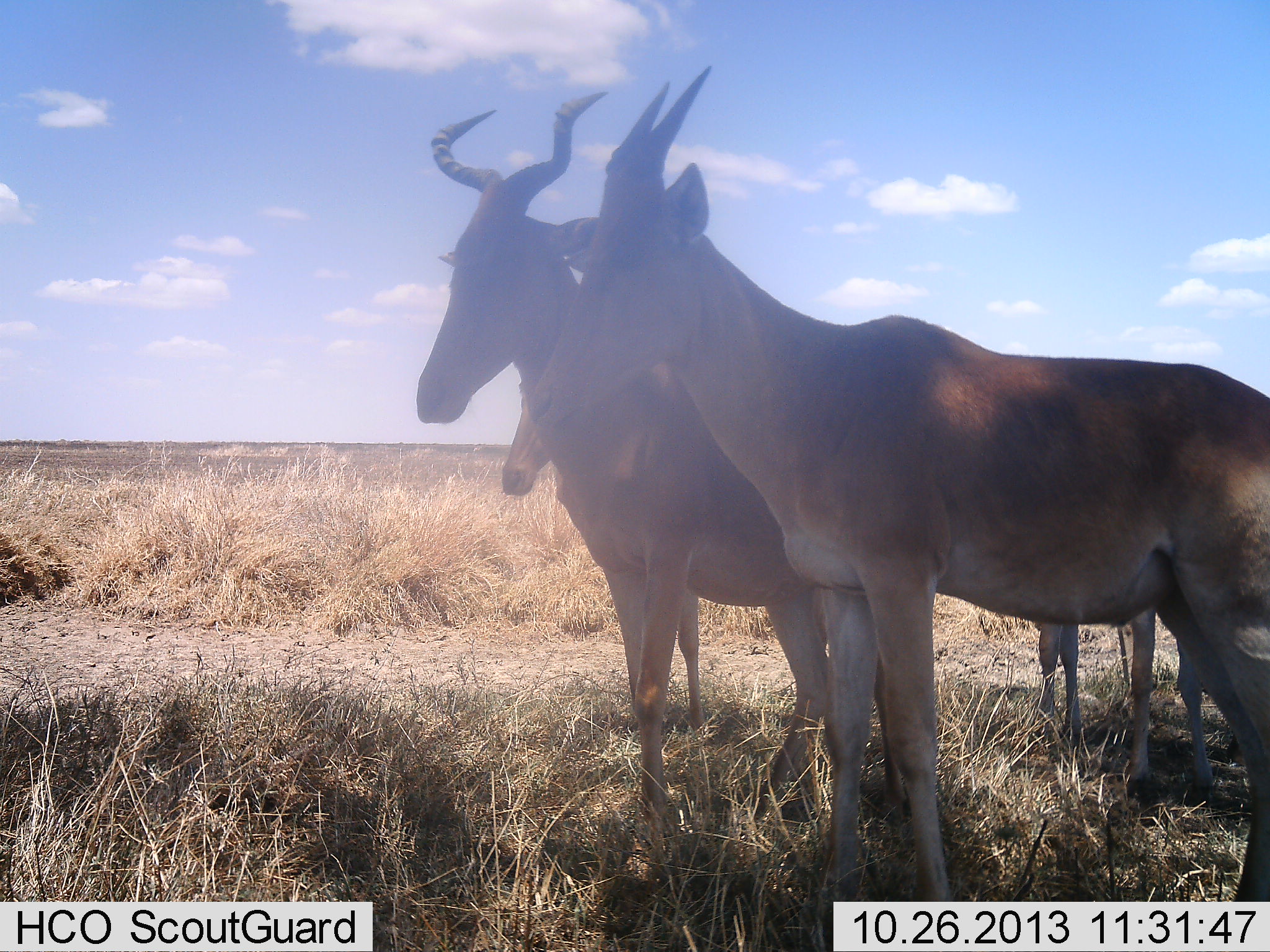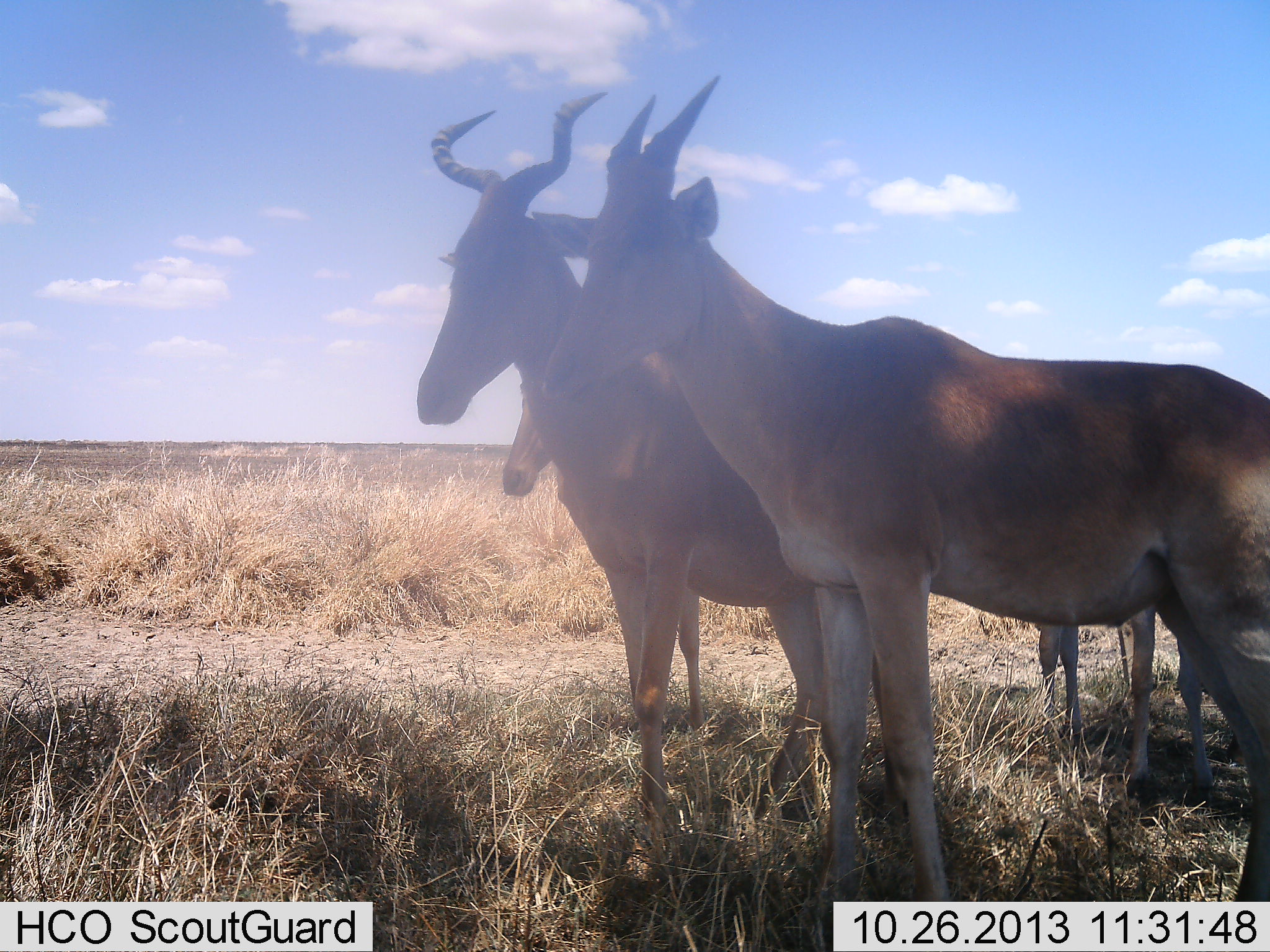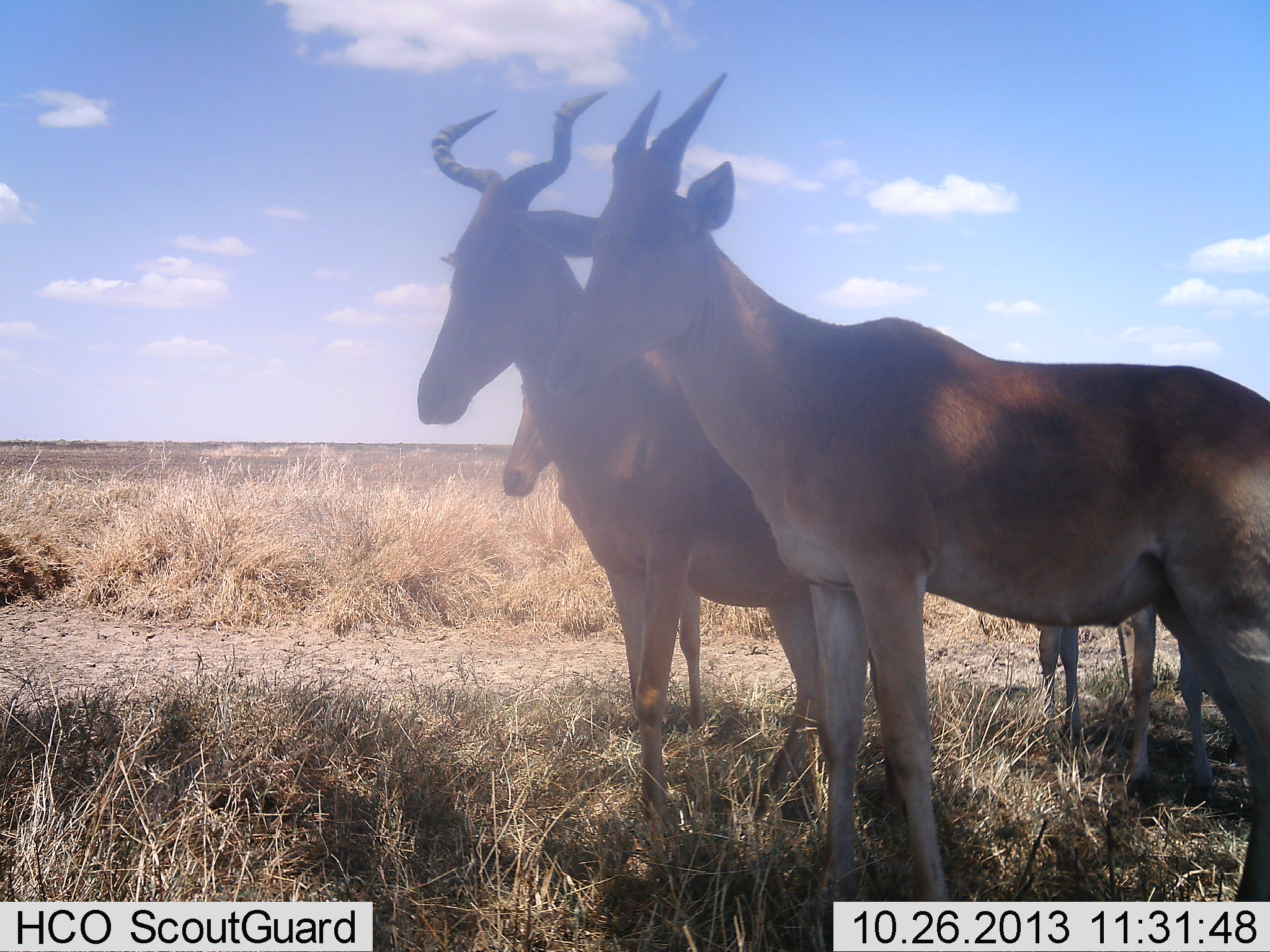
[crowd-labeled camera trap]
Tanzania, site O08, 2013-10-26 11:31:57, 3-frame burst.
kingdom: Animalia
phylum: Chordata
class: Mammalia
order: Artiodactyla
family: Bovidae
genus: Alcelaphus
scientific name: Alcelaphus buselaphus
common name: hartebeest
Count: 4.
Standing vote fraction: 95%.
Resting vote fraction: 5%.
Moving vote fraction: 0%.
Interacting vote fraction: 5%.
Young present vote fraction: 35%.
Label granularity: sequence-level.